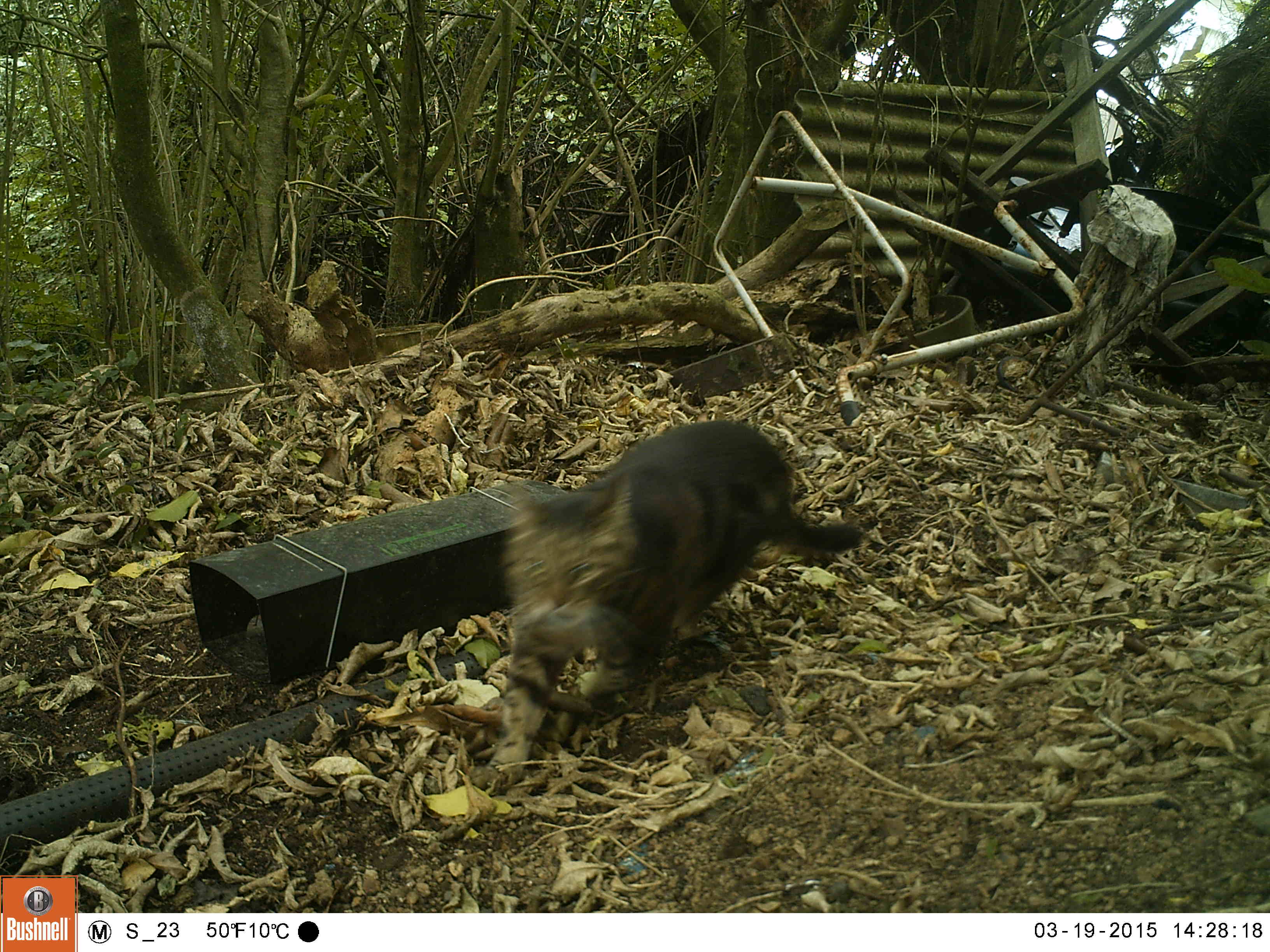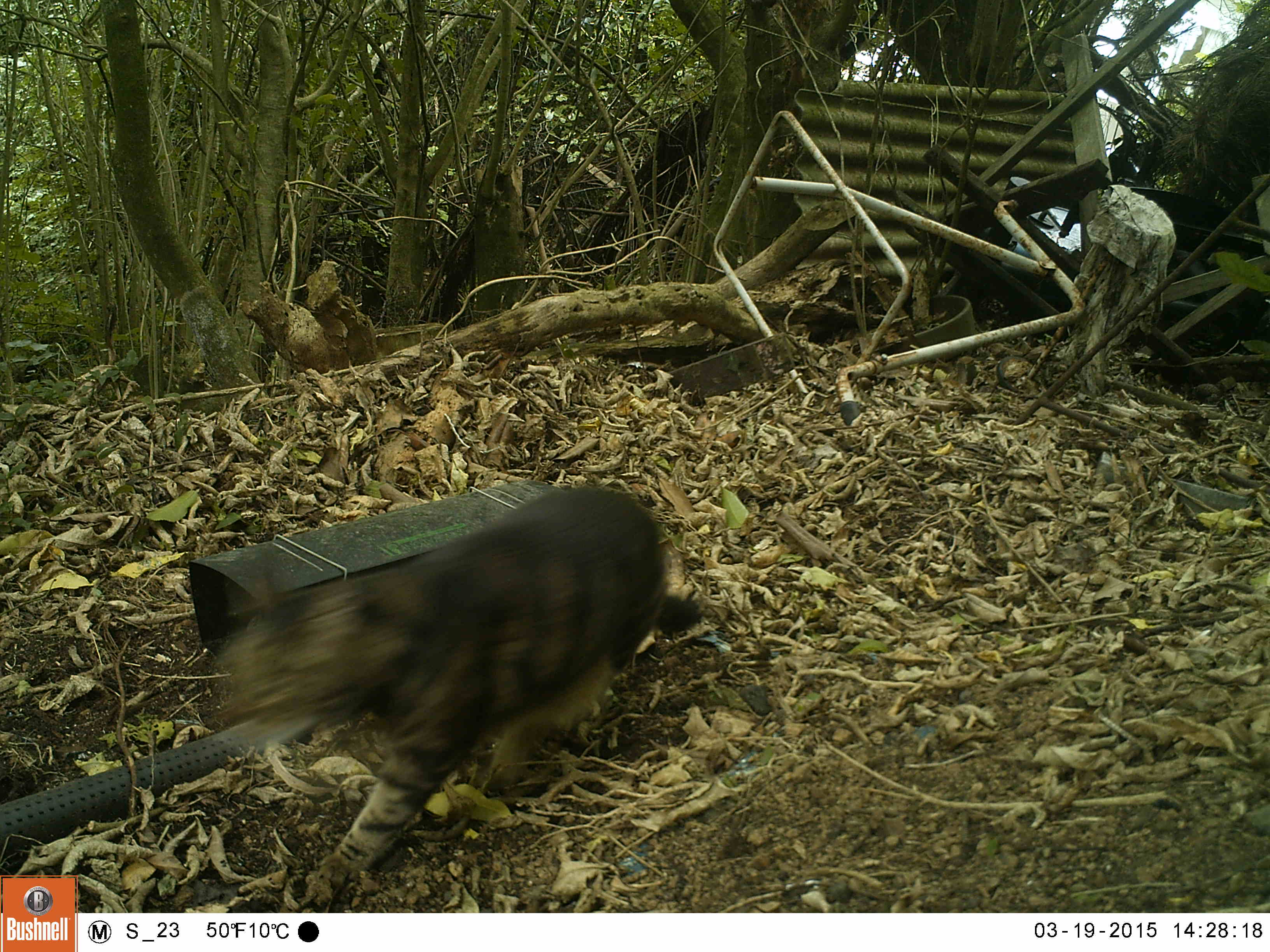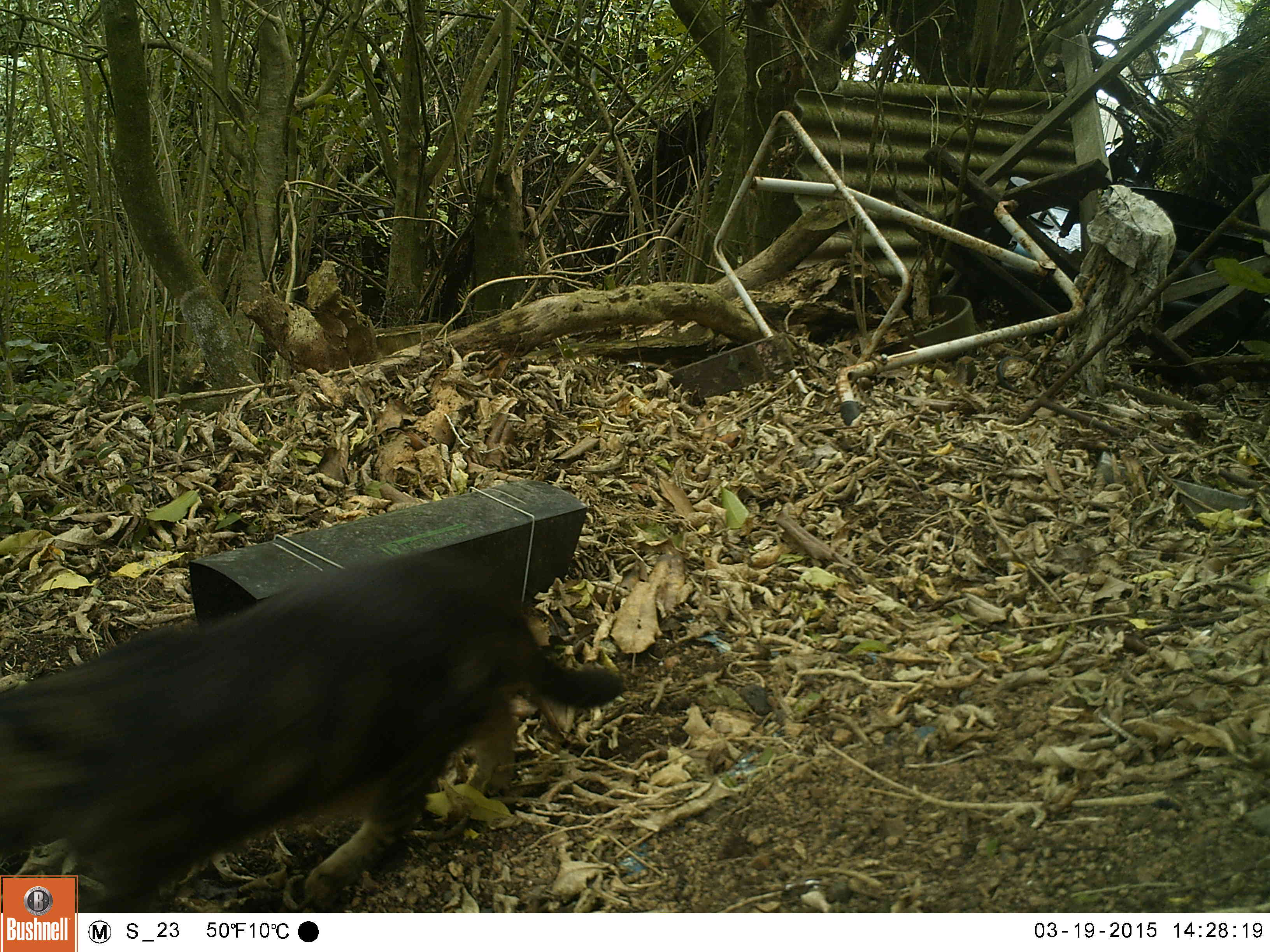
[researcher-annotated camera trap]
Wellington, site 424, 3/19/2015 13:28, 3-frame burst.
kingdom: Animalia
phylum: Chordata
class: Mammalia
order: Carnivora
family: Felidae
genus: Felis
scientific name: Felis catus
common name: cat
Cat (Felis catus).